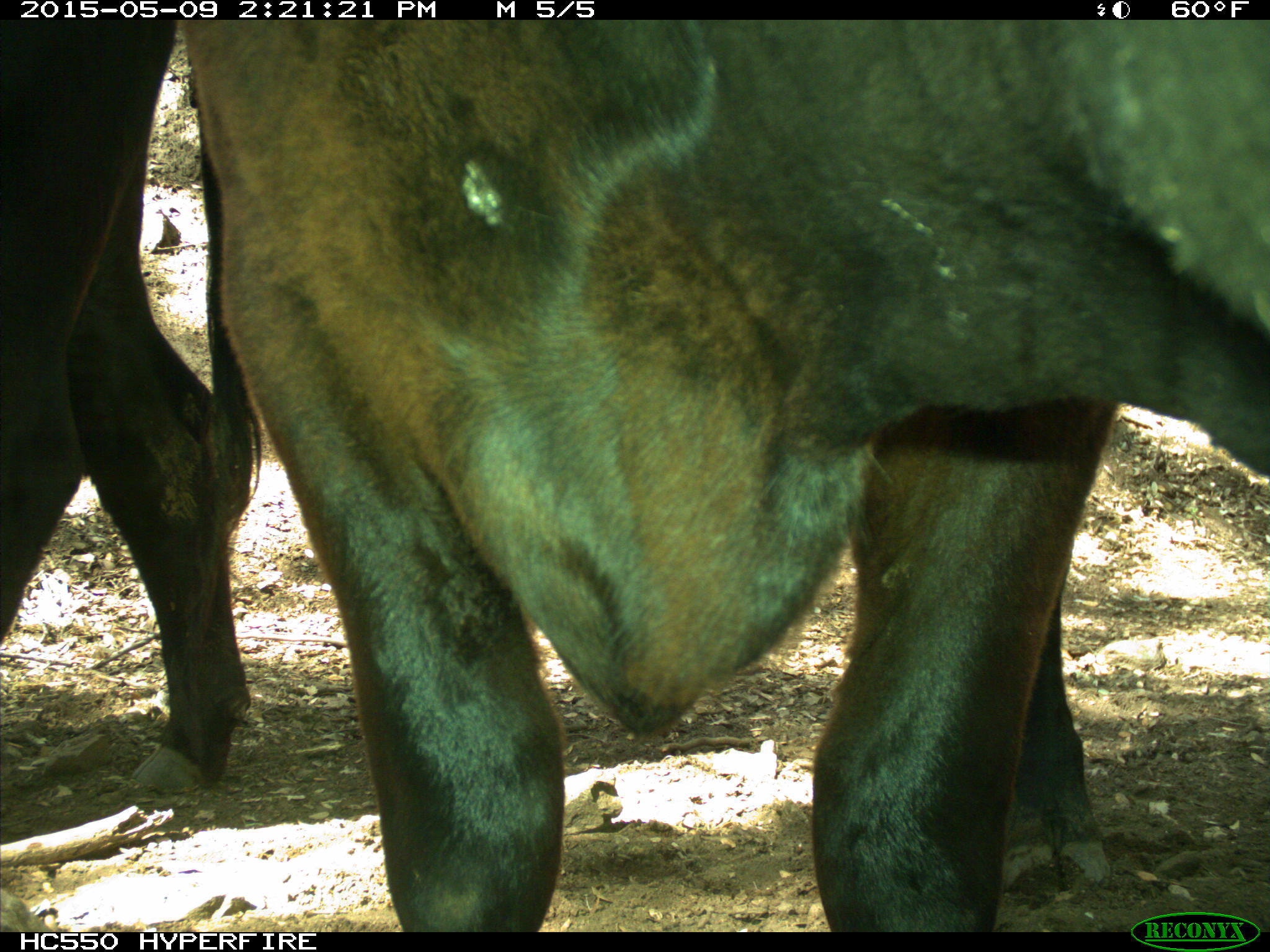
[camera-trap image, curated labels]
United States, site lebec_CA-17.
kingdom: Animalia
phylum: Chordata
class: Mammalia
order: Artiodactyla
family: Bovidae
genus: Bos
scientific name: Bos taurus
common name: domestic cow